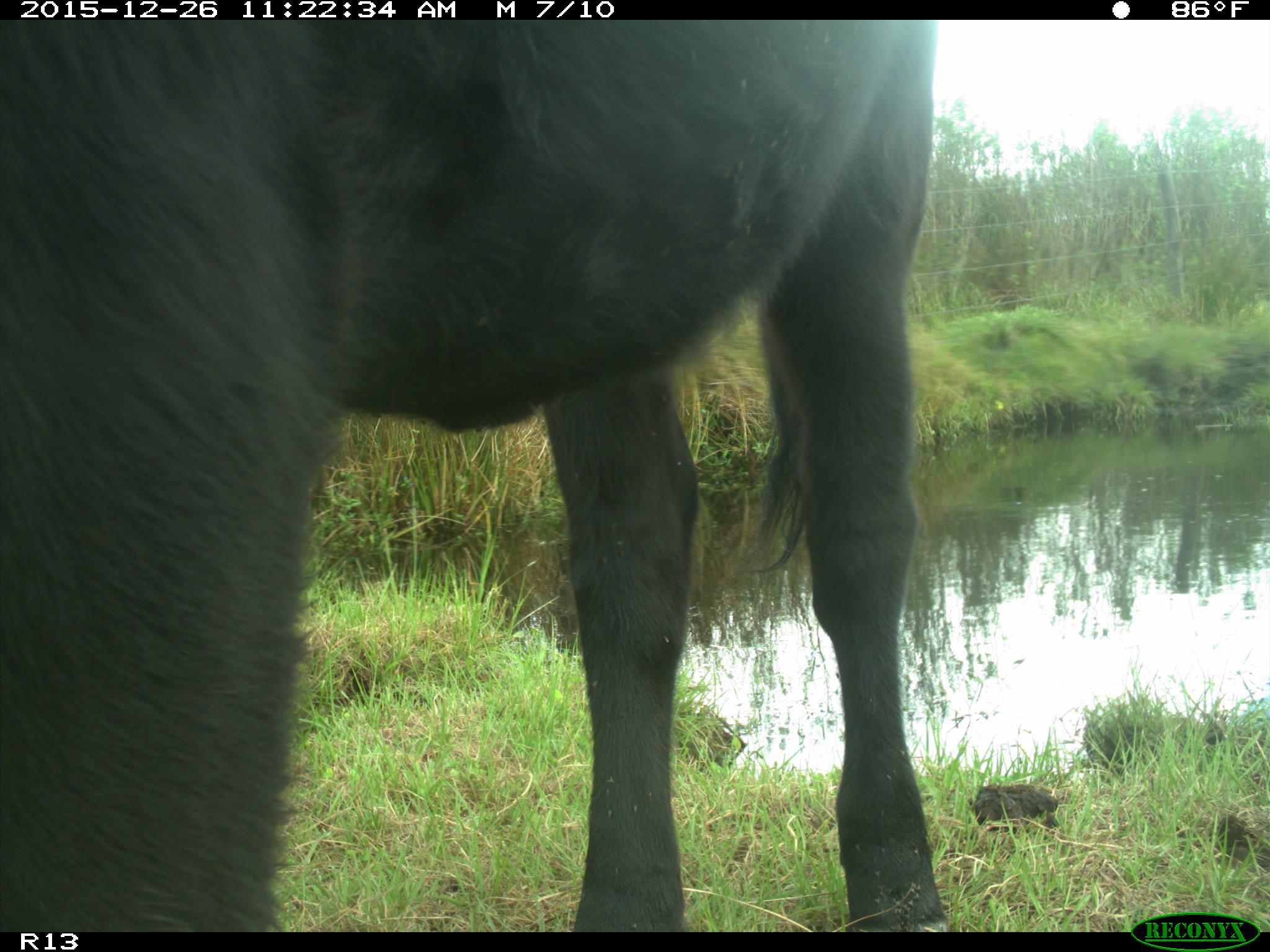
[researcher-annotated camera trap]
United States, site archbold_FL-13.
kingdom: Animalia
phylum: Chordata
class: Mammalia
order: Artiodactyla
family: Bovidae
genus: Bos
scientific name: Bos taurus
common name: domestic cow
Bos taurus (domestic cow).